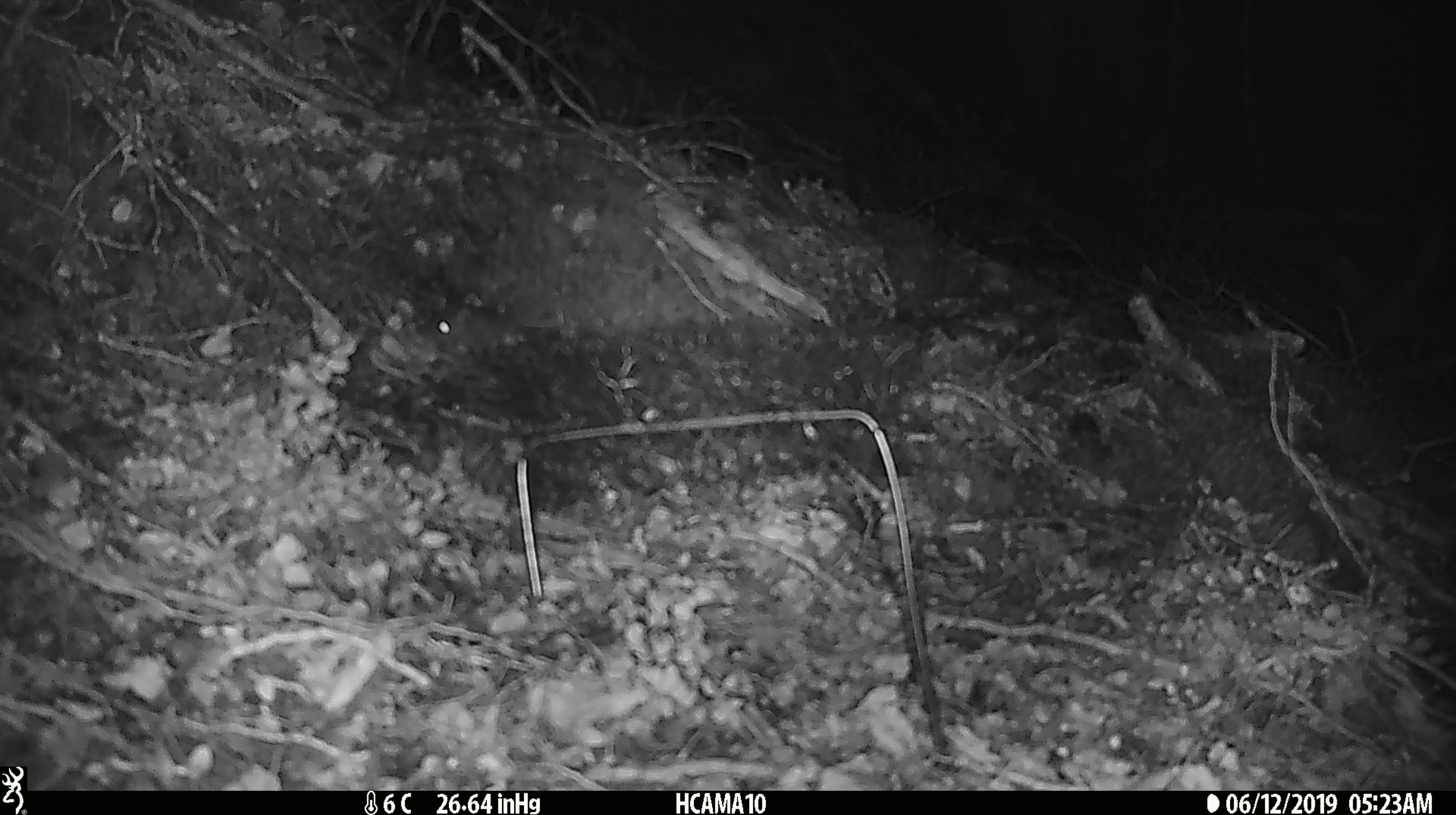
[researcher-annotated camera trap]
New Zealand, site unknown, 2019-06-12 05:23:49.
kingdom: Animalia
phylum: Chordata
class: Mammalia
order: Rodentia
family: Muridae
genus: Mus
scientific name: Mus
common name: mouse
Mouse (Mus).